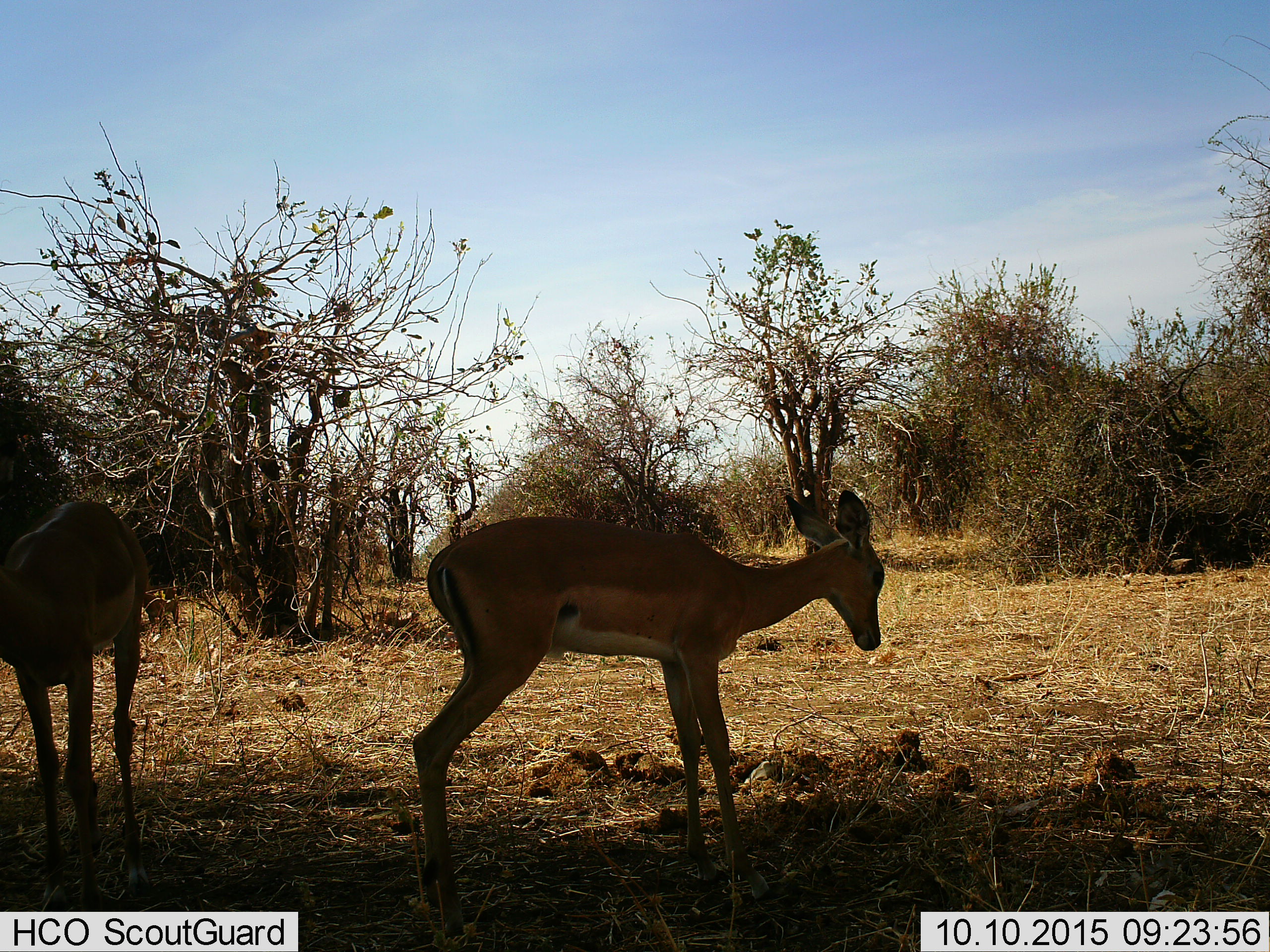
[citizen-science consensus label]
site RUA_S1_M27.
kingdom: Animalia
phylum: Chordata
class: Mammalia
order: Artiodactyla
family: Bovidae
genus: Aepyceros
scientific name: Aepyceros melampus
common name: impala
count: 2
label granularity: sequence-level